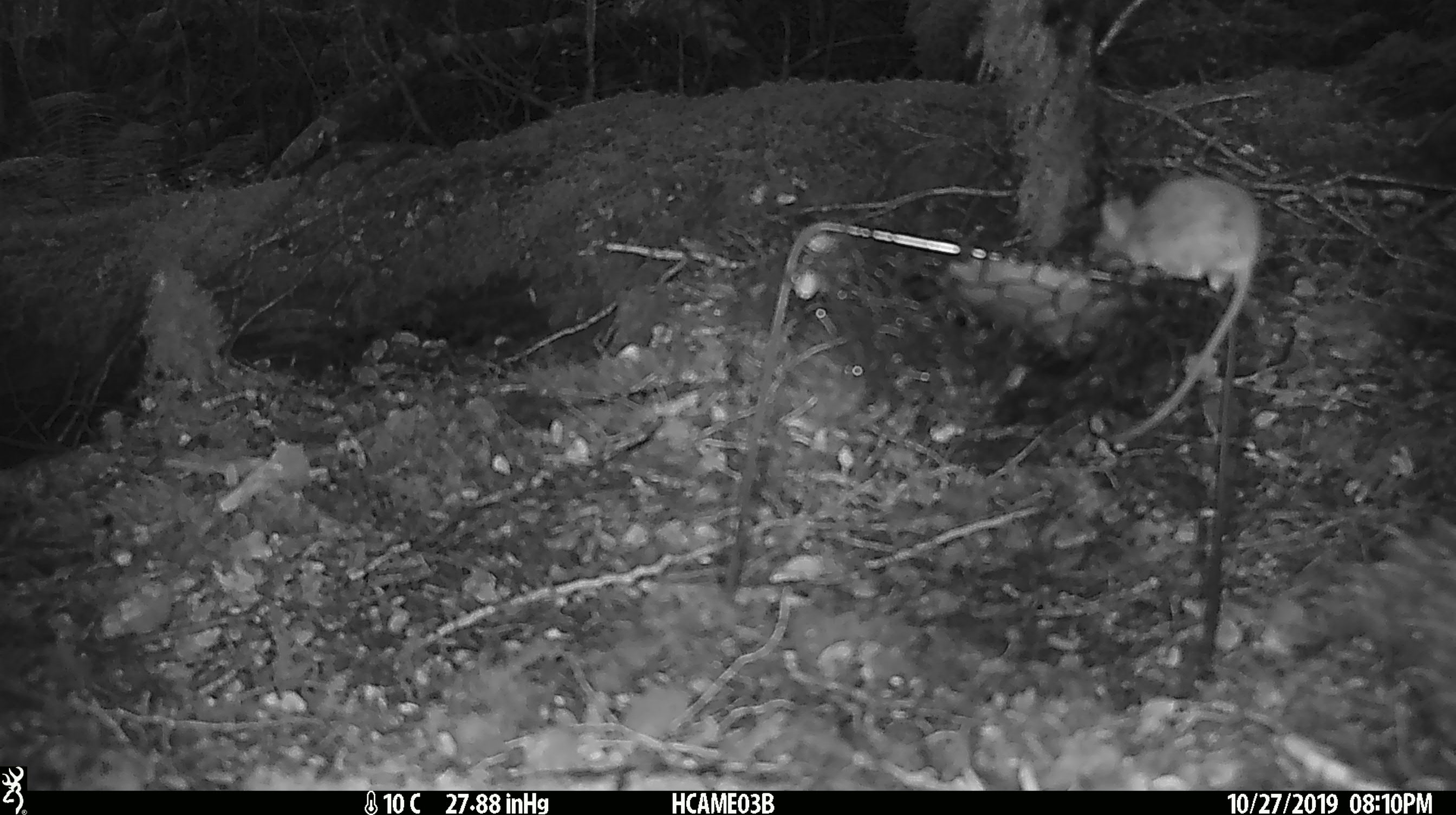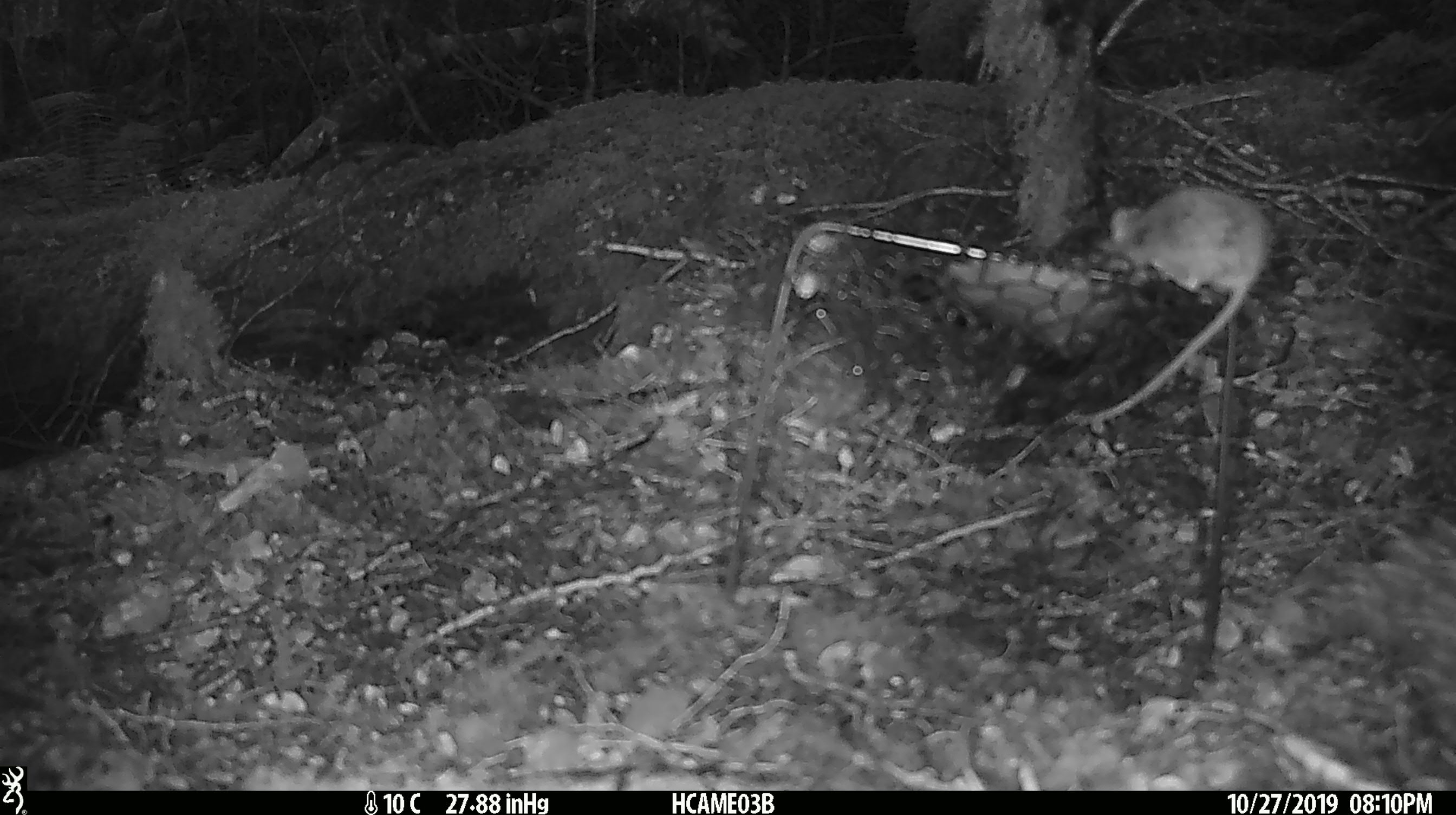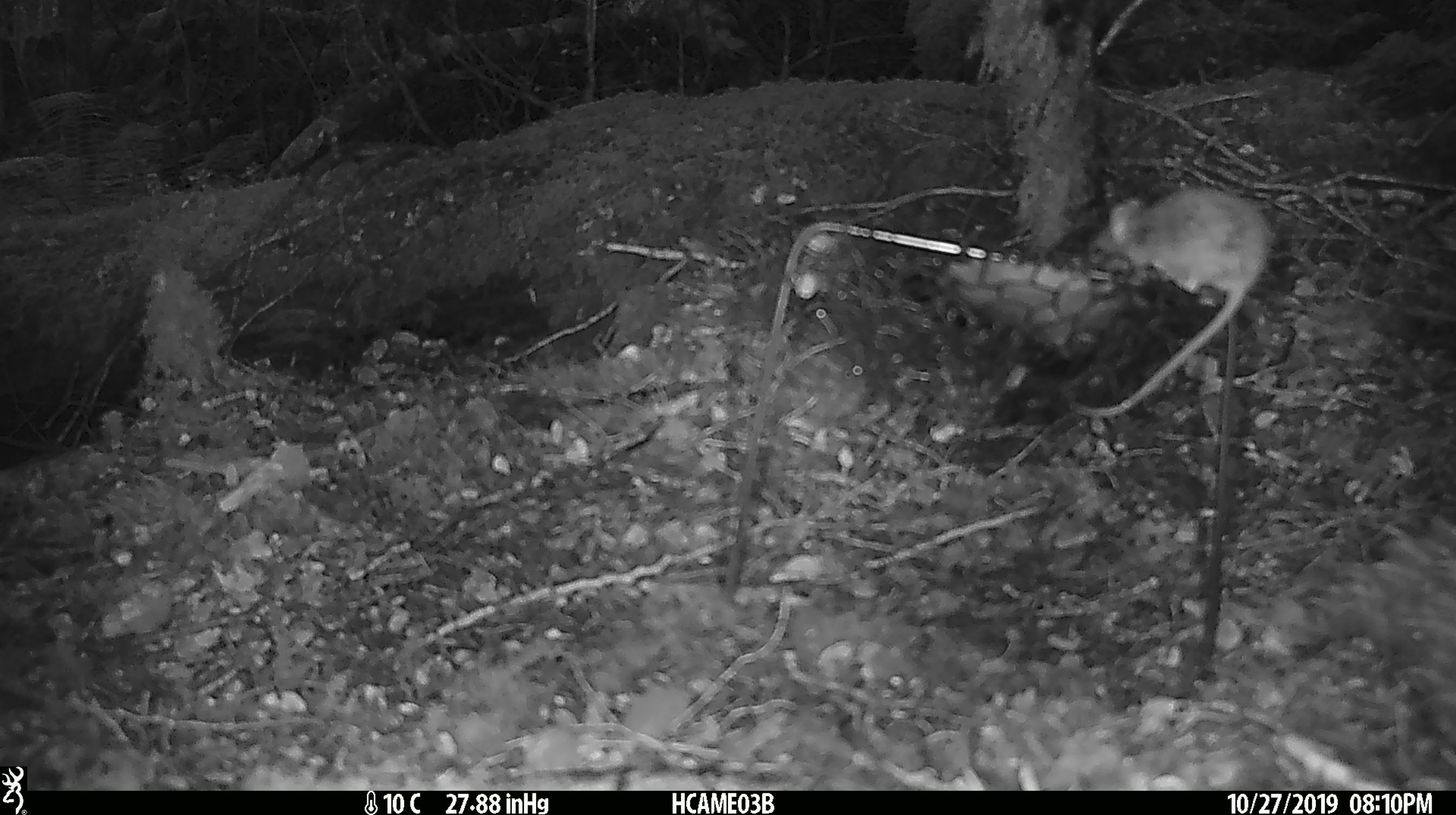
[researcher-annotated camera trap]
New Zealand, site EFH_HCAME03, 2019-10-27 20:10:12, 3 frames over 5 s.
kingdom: Animalia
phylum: Chordata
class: Mammalia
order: Rodentia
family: Muridae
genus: Mus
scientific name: Mus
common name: mouse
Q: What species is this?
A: Mouse (Mus).